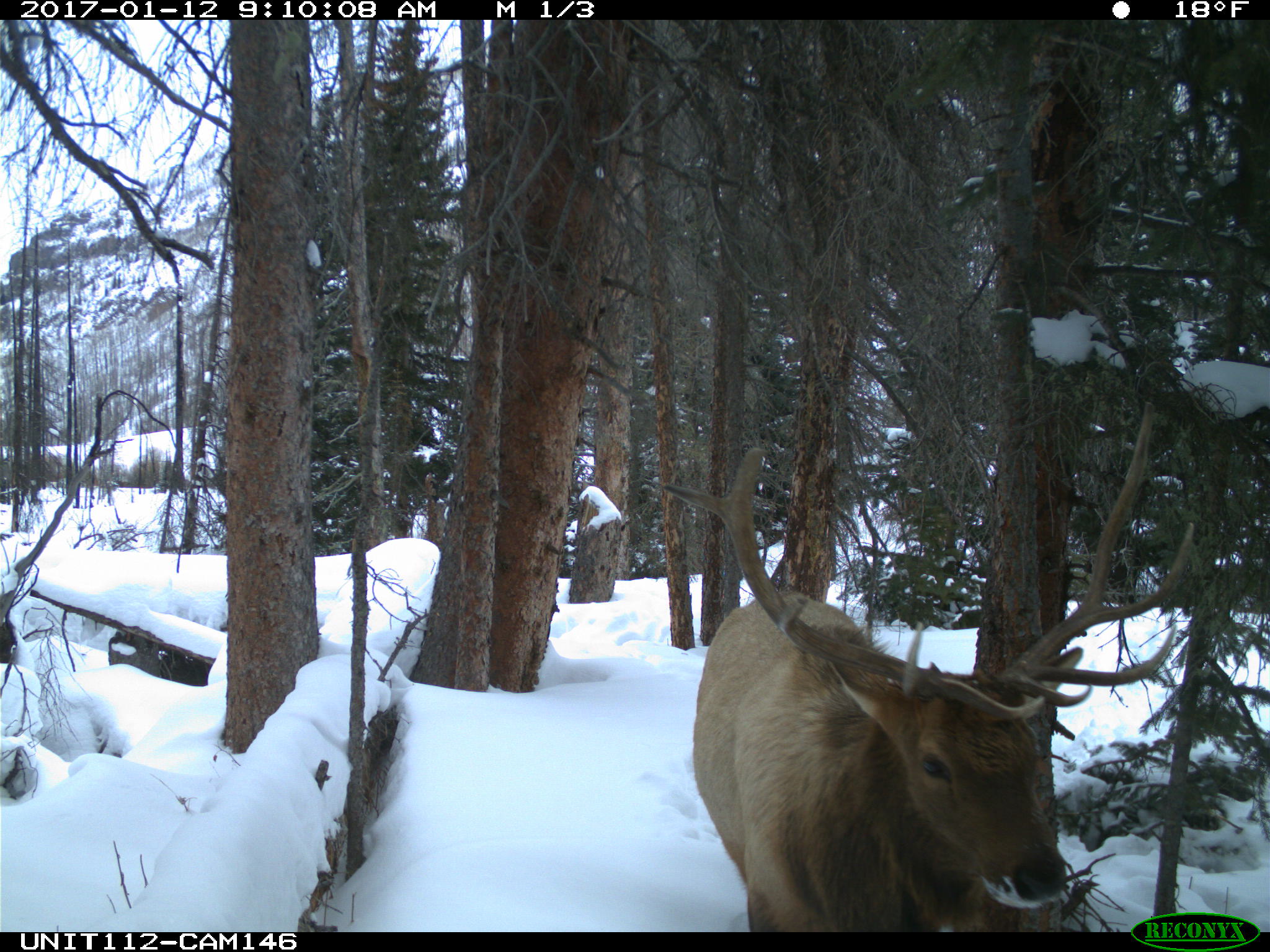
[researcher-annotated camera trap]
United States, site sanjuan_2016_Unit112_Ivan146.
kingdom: Animalia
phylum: Chordata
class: Mammalia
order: Artiodactyla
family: Cervidae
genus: Cervus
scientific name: Cervus elaphus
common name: red deer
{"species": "Cervus elaphus (red deer)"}